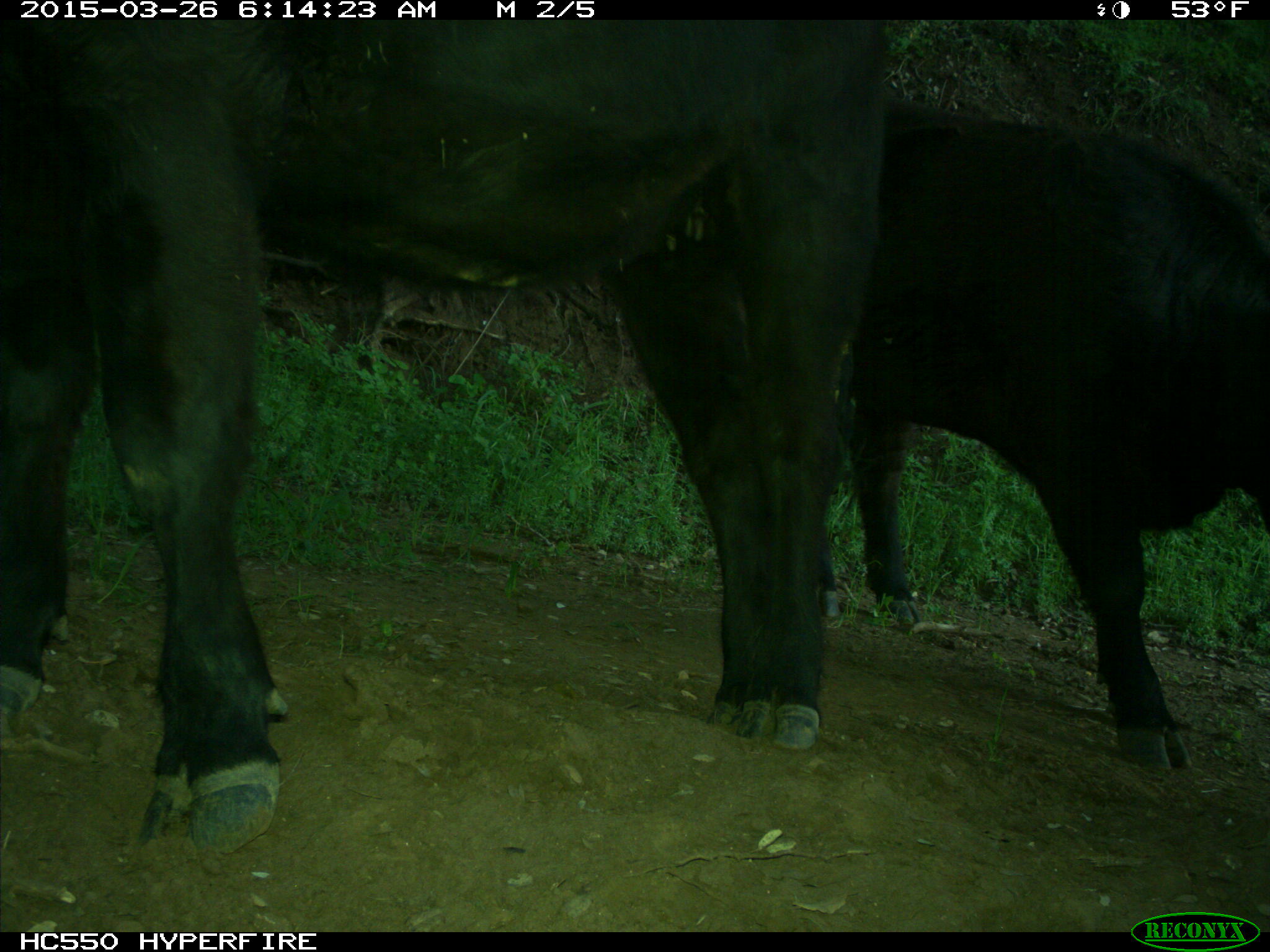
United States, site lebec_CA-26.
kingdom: Animalia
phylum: Chordata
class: Mammalia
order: Artiodactyla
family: Bovidae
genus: Bos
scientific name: Bos taurus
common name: domestic cow